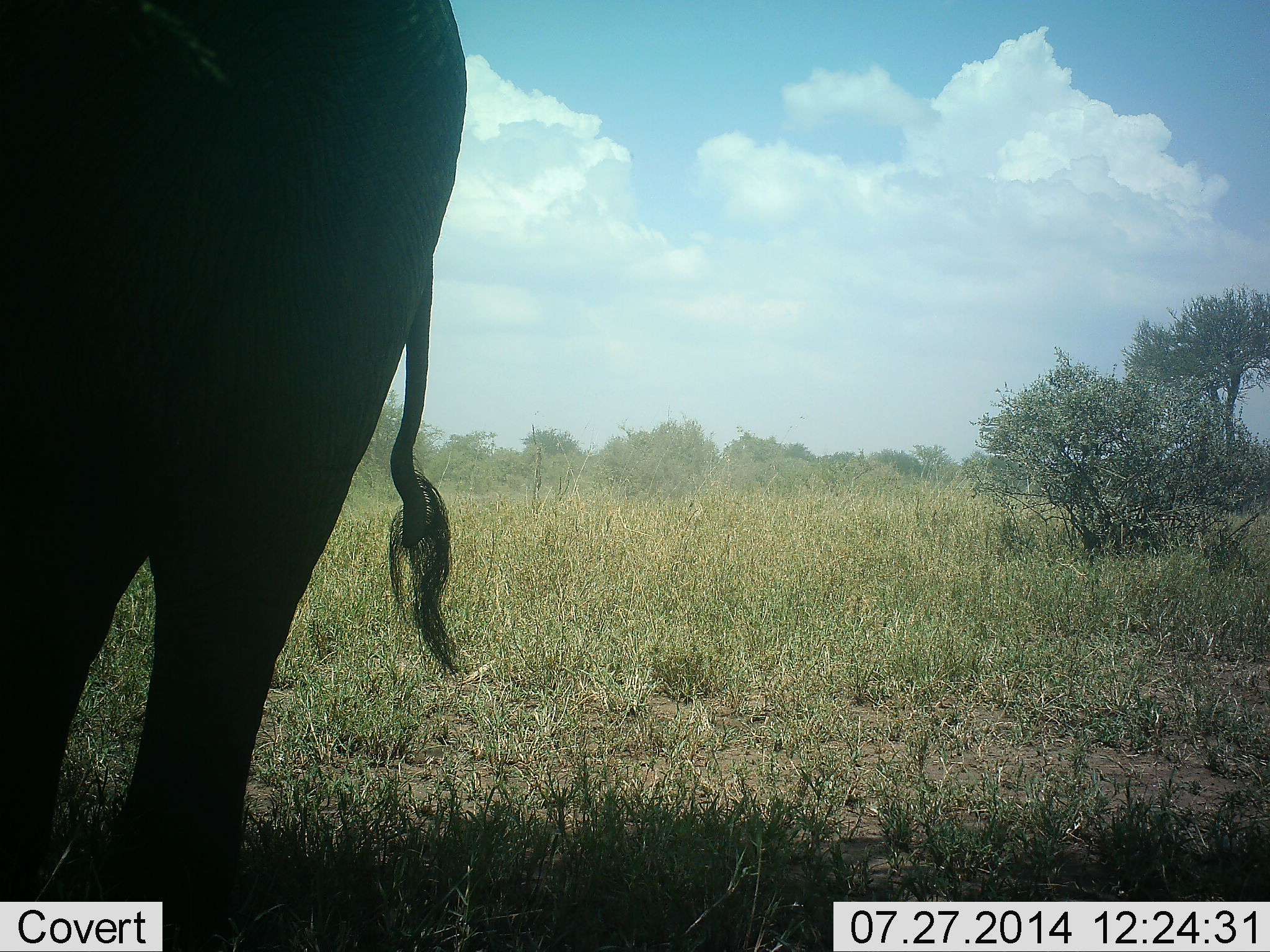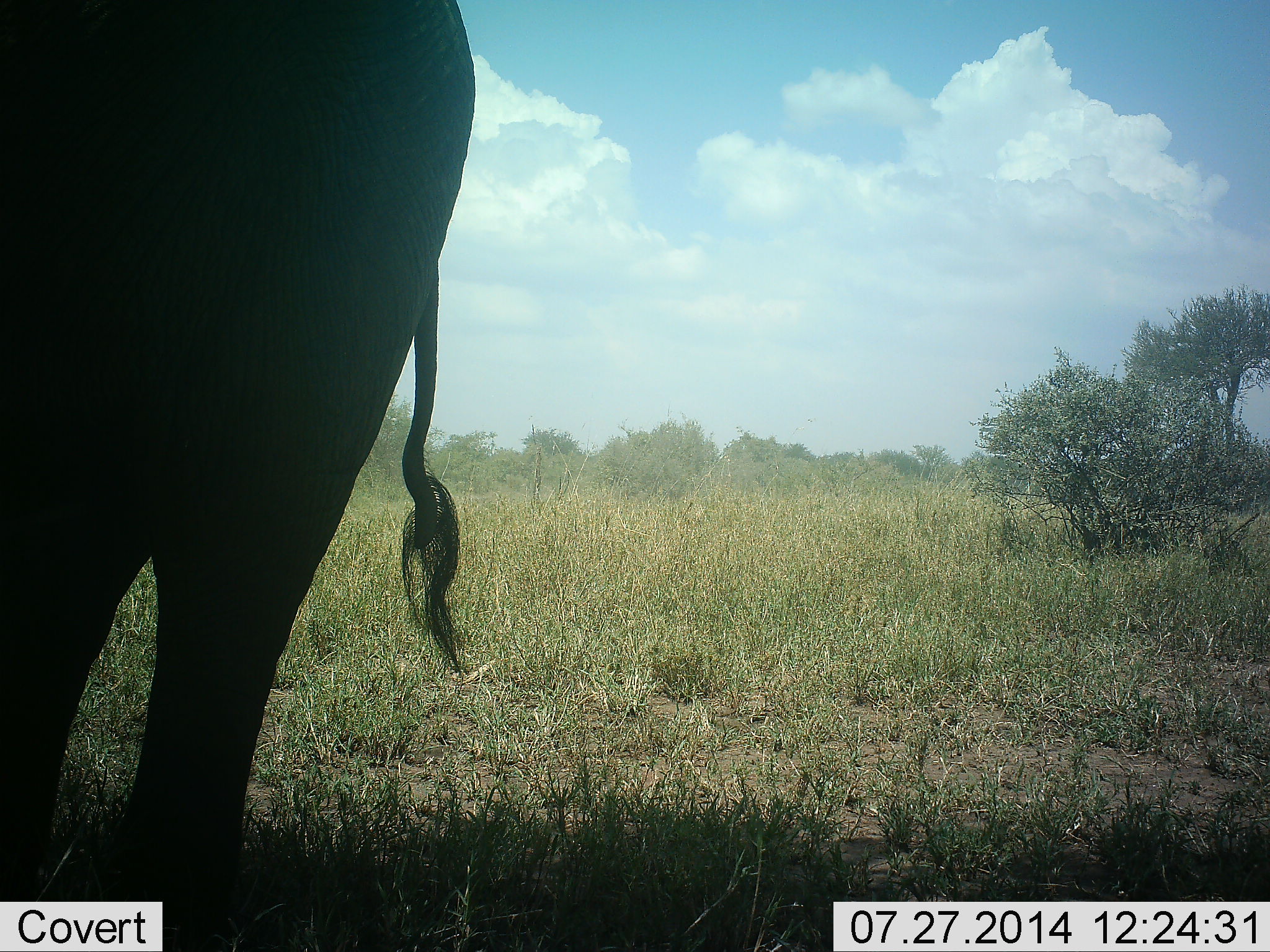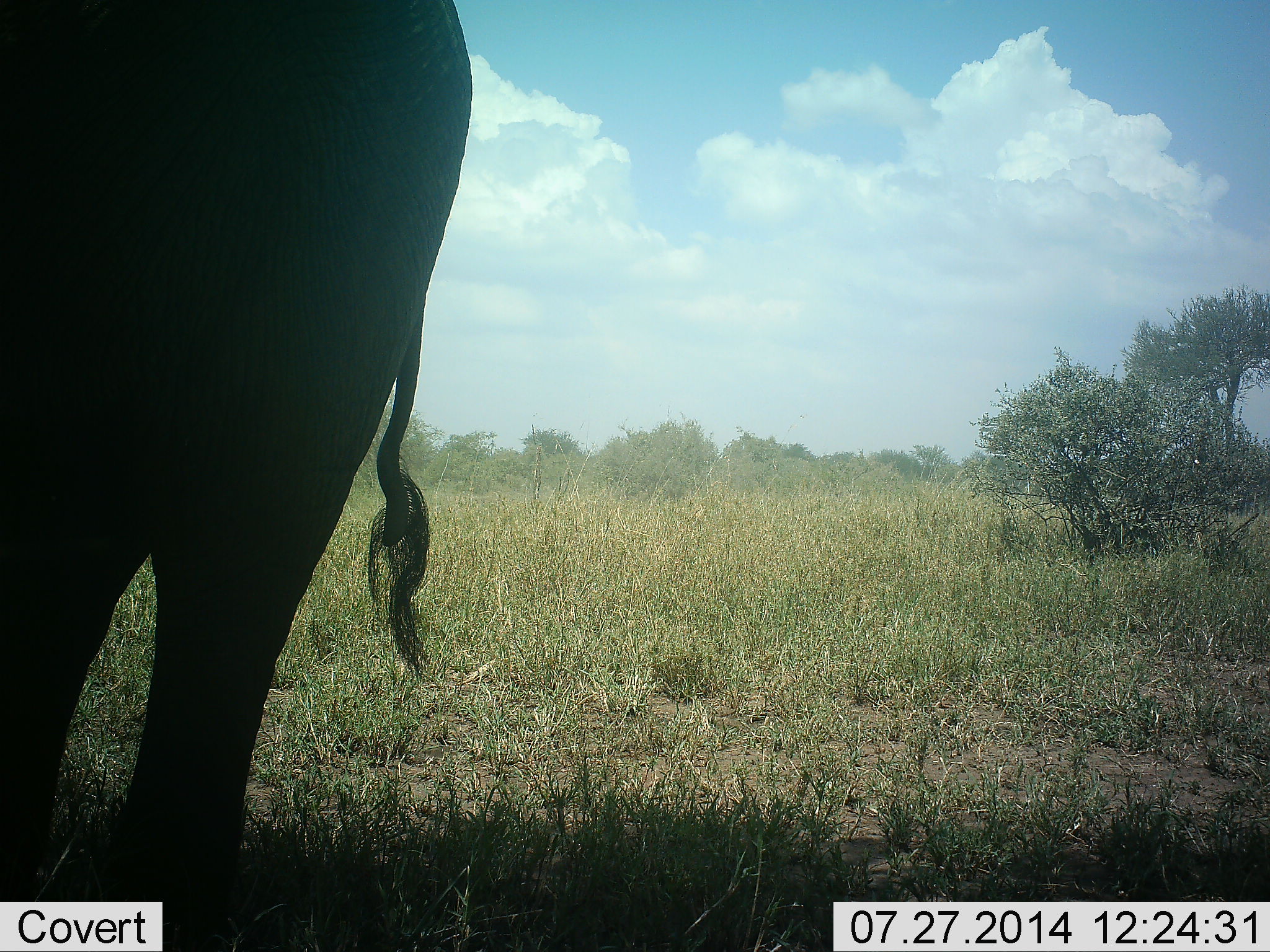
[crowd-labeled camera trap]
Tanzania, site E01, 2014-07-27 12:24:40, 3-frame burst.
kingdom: Animalia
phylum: Chordata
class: Mammalia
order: Proboscidea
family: Elephantidae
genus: Loxodonta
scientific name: Loxodonta africana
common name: african bush elephant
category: elephant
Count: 1.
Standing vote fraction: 90%.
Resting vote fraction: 10%.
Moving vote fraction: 0%.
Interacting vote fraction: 0%.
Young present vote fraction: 0%.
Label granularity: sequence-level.